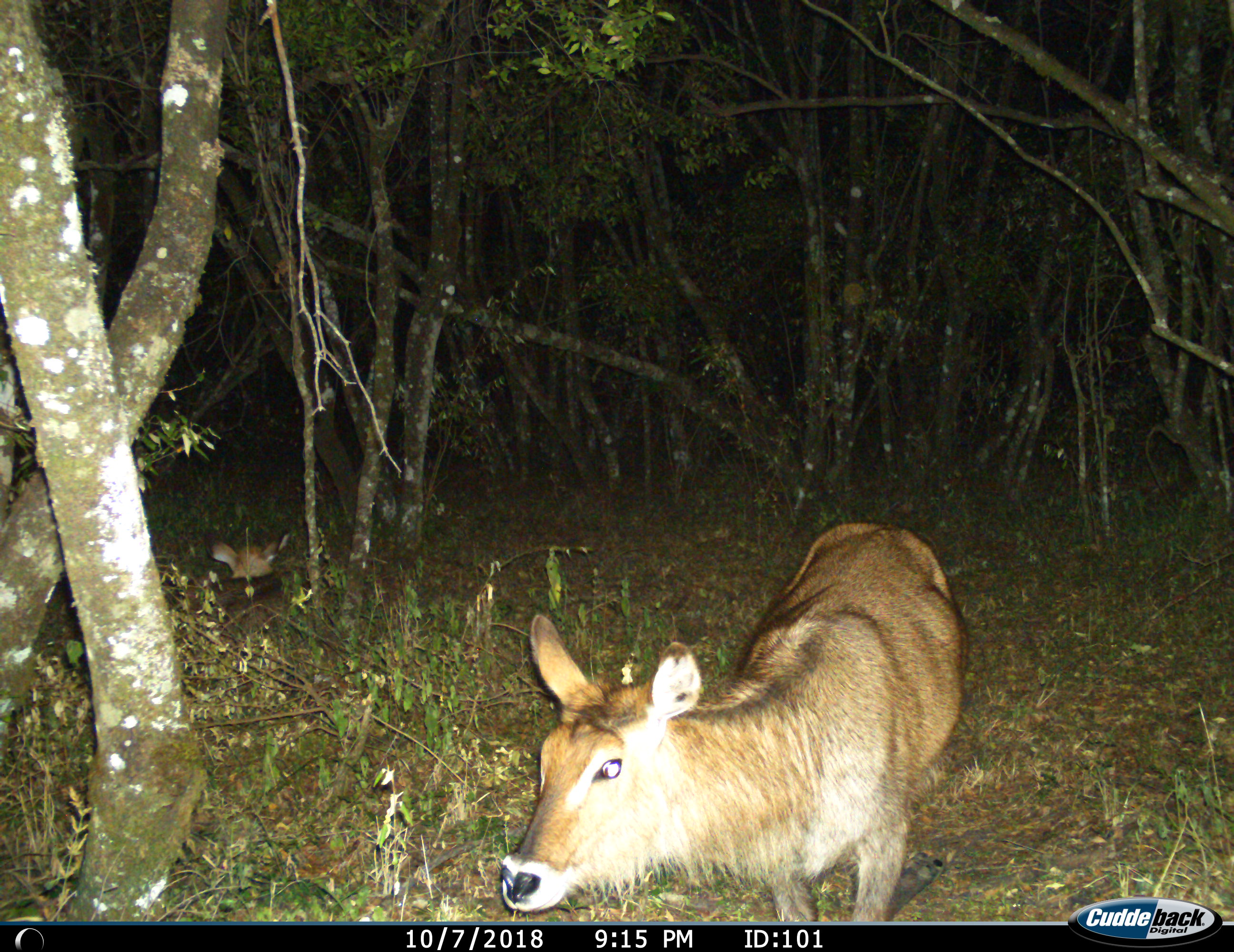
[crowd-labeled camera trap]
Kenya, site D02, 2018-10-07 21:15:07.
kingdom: Animalia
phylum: Chordata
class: Mammalia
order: Artiodactyla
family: Bovidae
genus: Kobus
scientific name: Kobus ellipsiprymnus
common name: waterbuck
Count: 1.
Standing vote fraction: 100%.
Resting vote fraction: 29%.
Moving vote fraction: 14%.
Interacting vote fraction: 0%.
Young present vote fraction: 14%.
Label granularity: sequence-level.